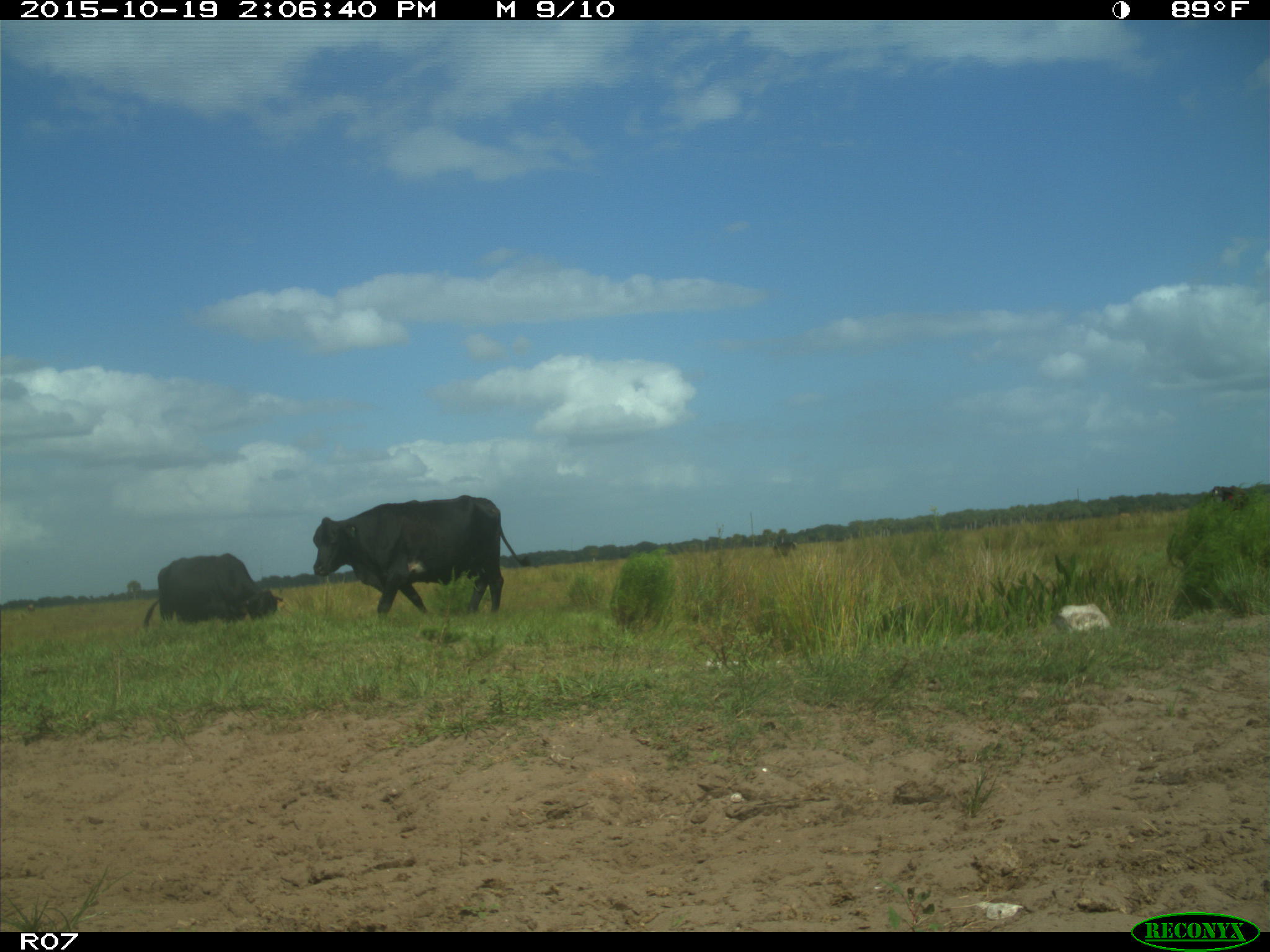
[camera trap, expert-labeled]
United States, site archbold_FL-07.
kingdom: Animalia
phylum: Chordata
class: Mammalia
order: Artiodactyla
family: Bovidae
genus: Bos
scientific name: Bos taurus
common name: domestic cow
Bos taurus (domestic cow).